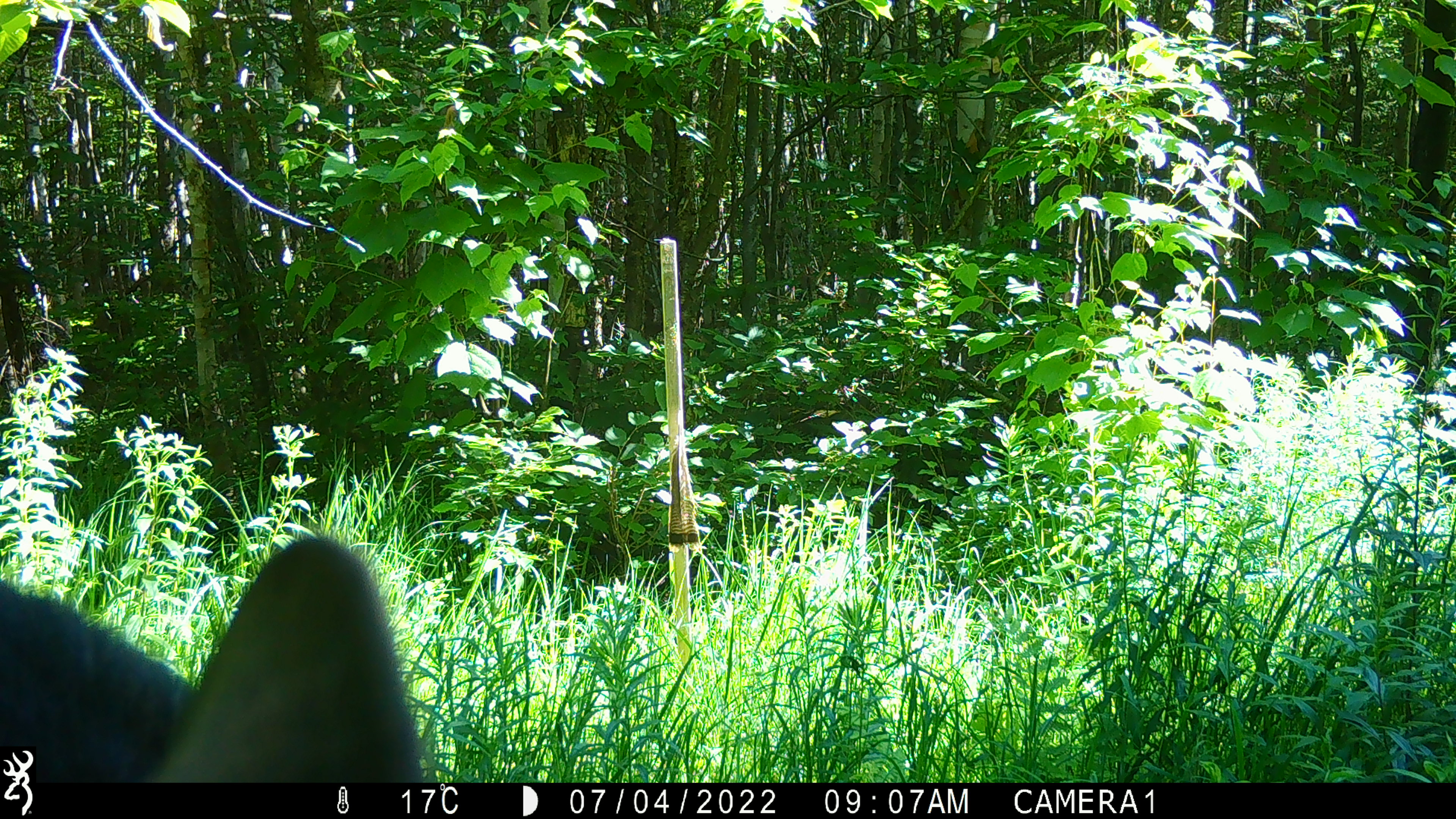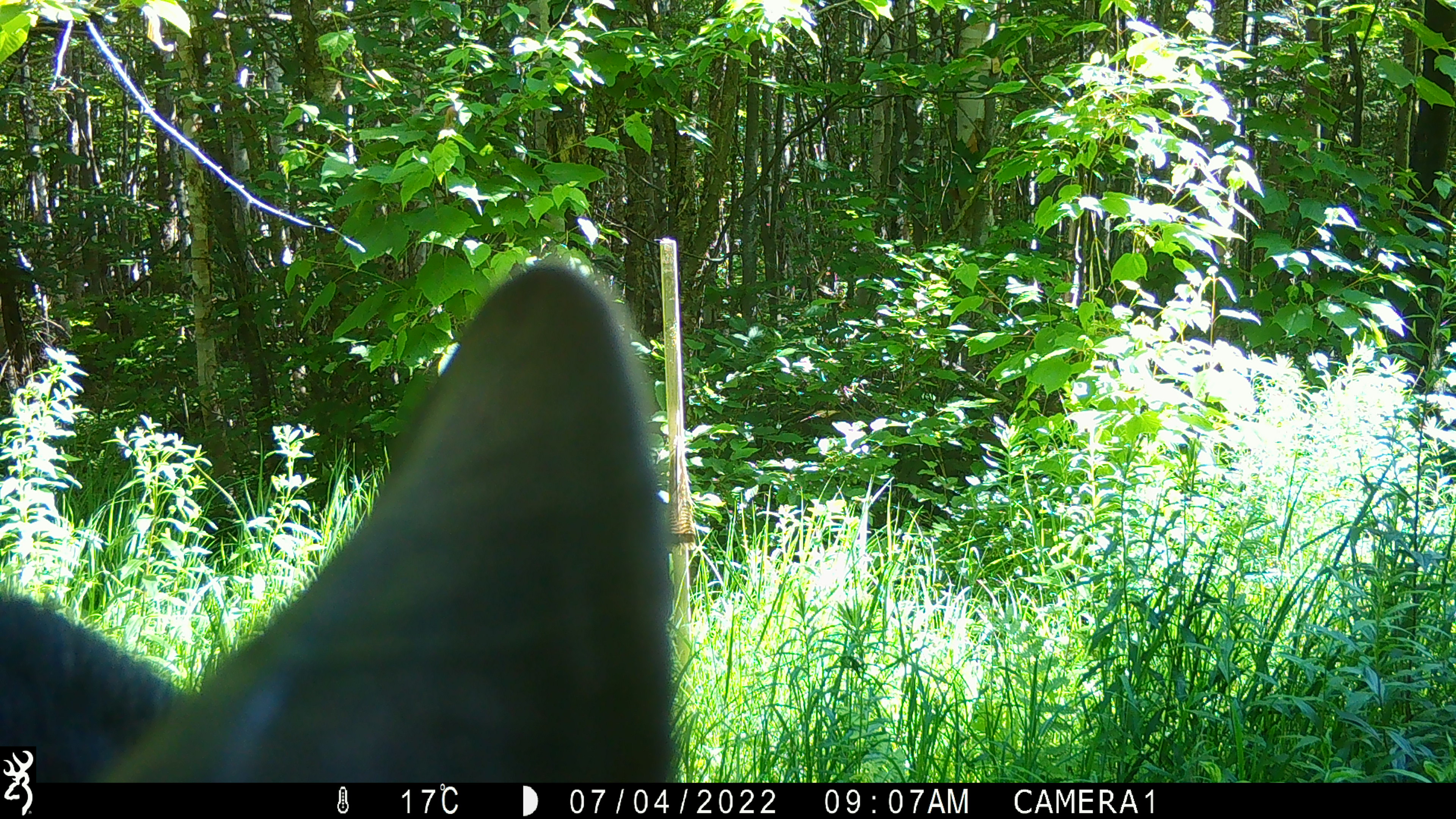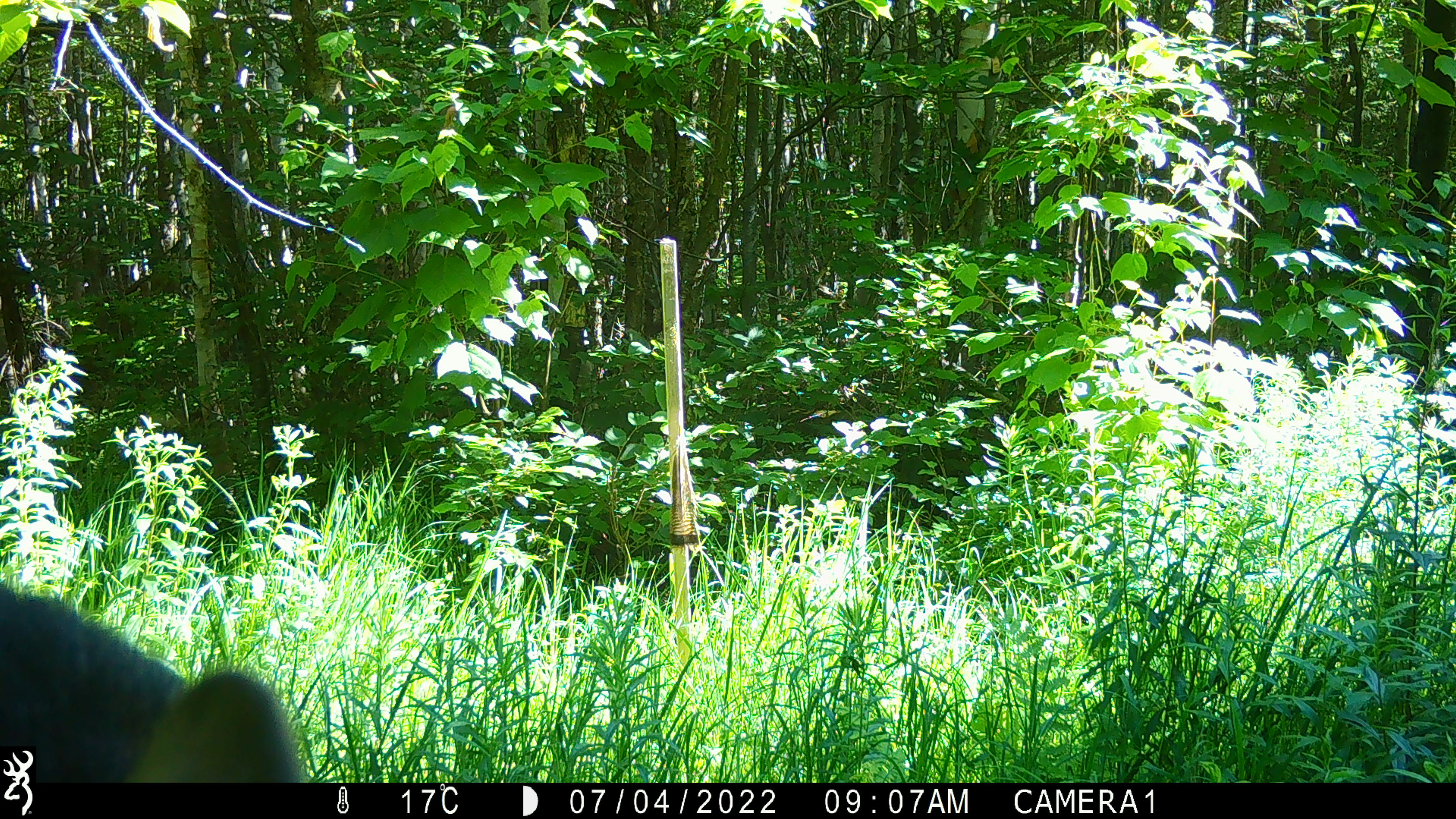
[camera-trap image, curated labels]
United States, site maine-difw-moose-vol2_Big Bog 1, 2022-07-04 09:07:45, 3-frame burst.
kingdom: Animalia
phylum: Chordata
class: Mammalia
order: Artiodactyla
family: Cervidae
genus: Alces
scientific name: Alces alces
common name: moose